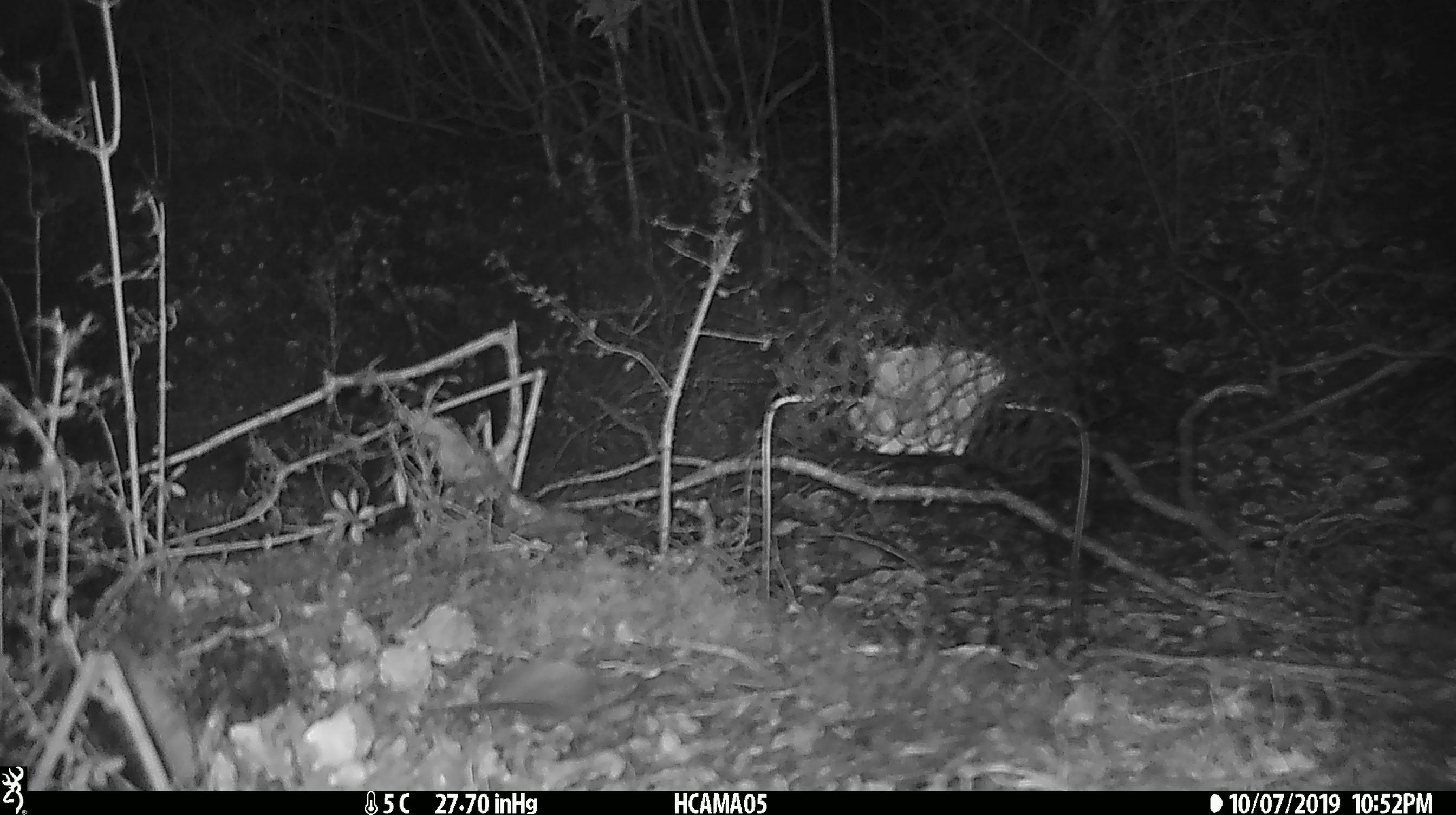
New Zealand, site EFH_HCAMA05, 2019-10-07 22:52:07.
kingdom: Animalia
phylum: Chordata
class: Mammalia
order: Rodentia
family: Muridae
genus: Mus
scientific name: Mus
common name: mouse